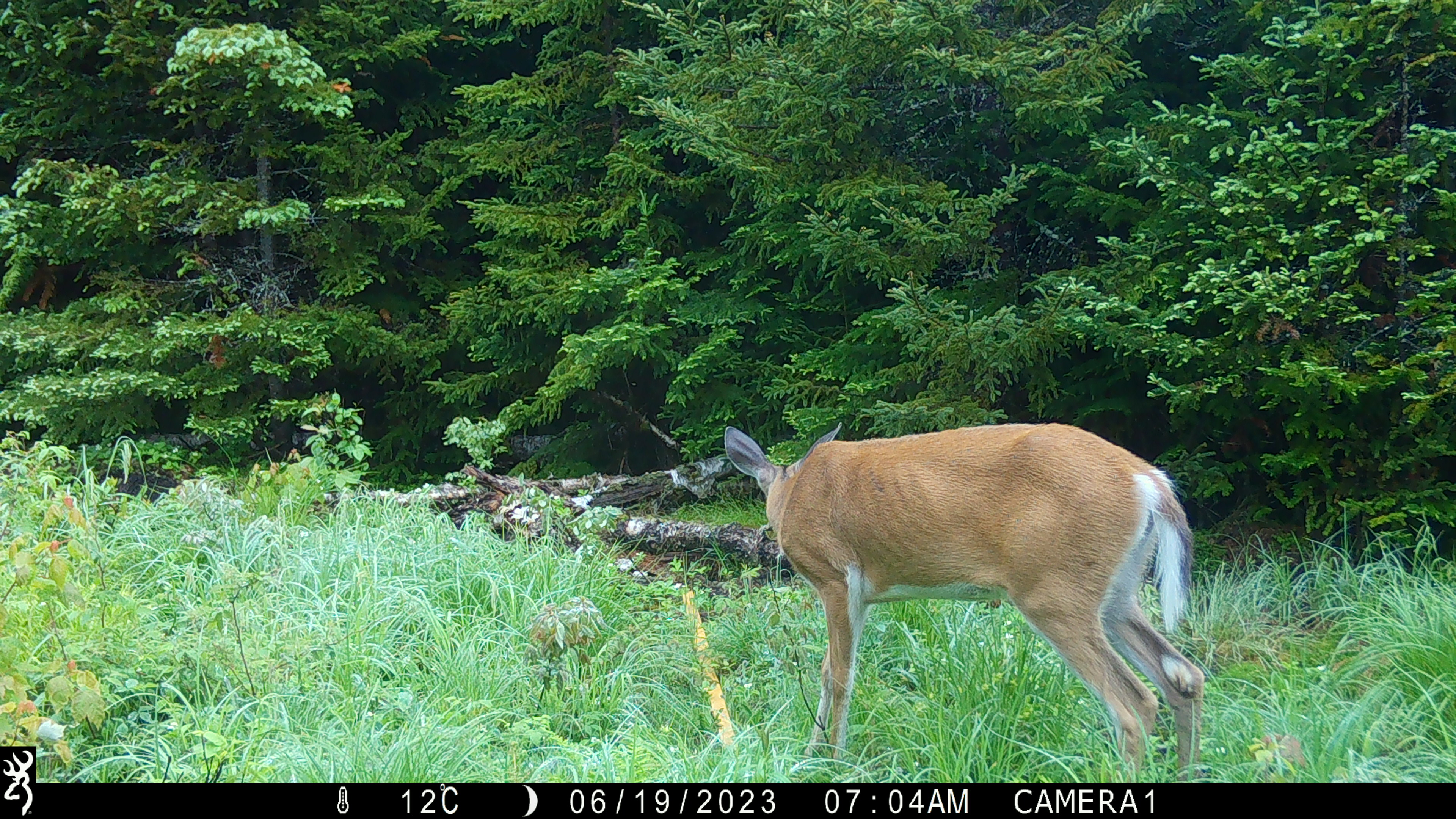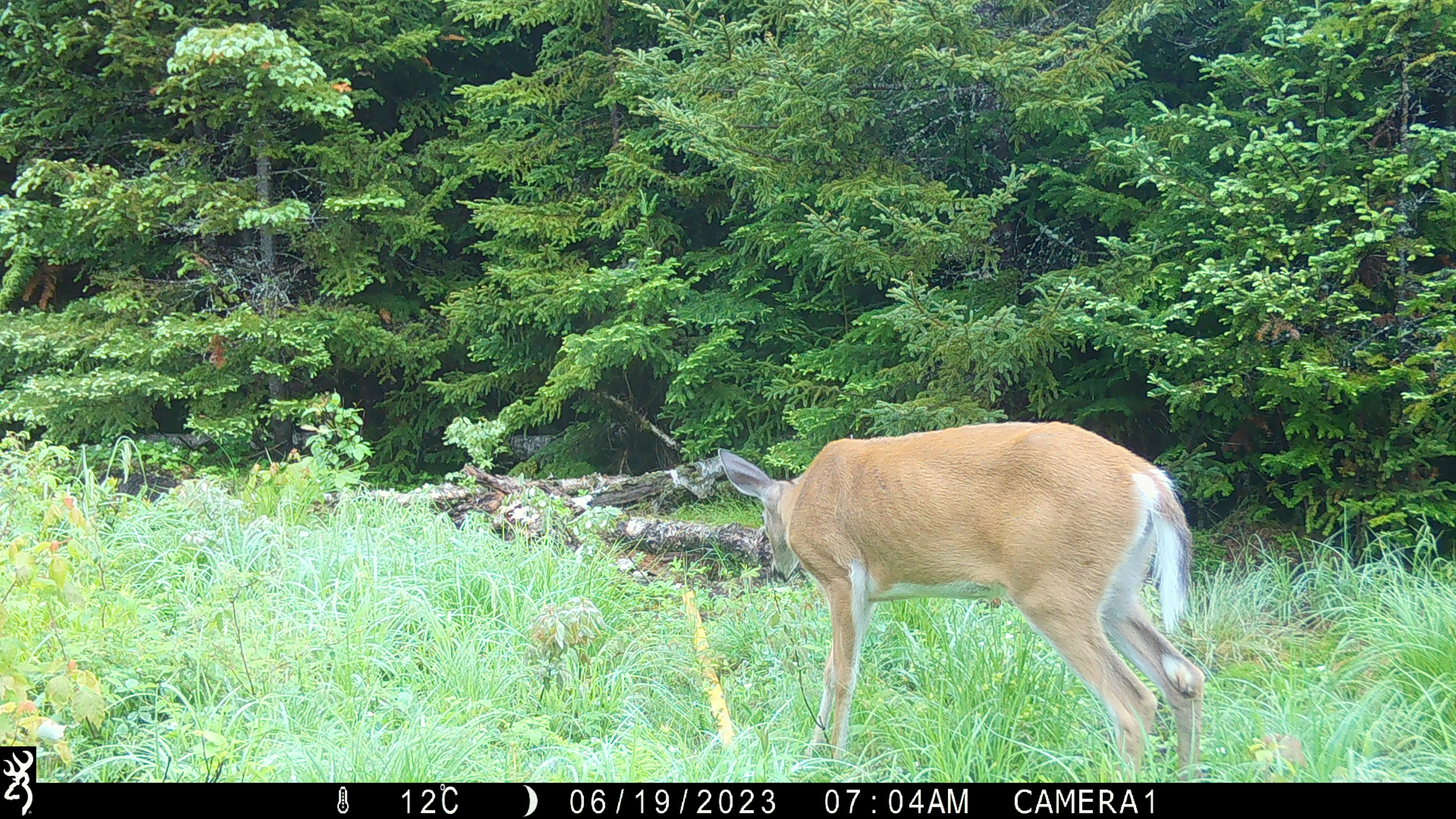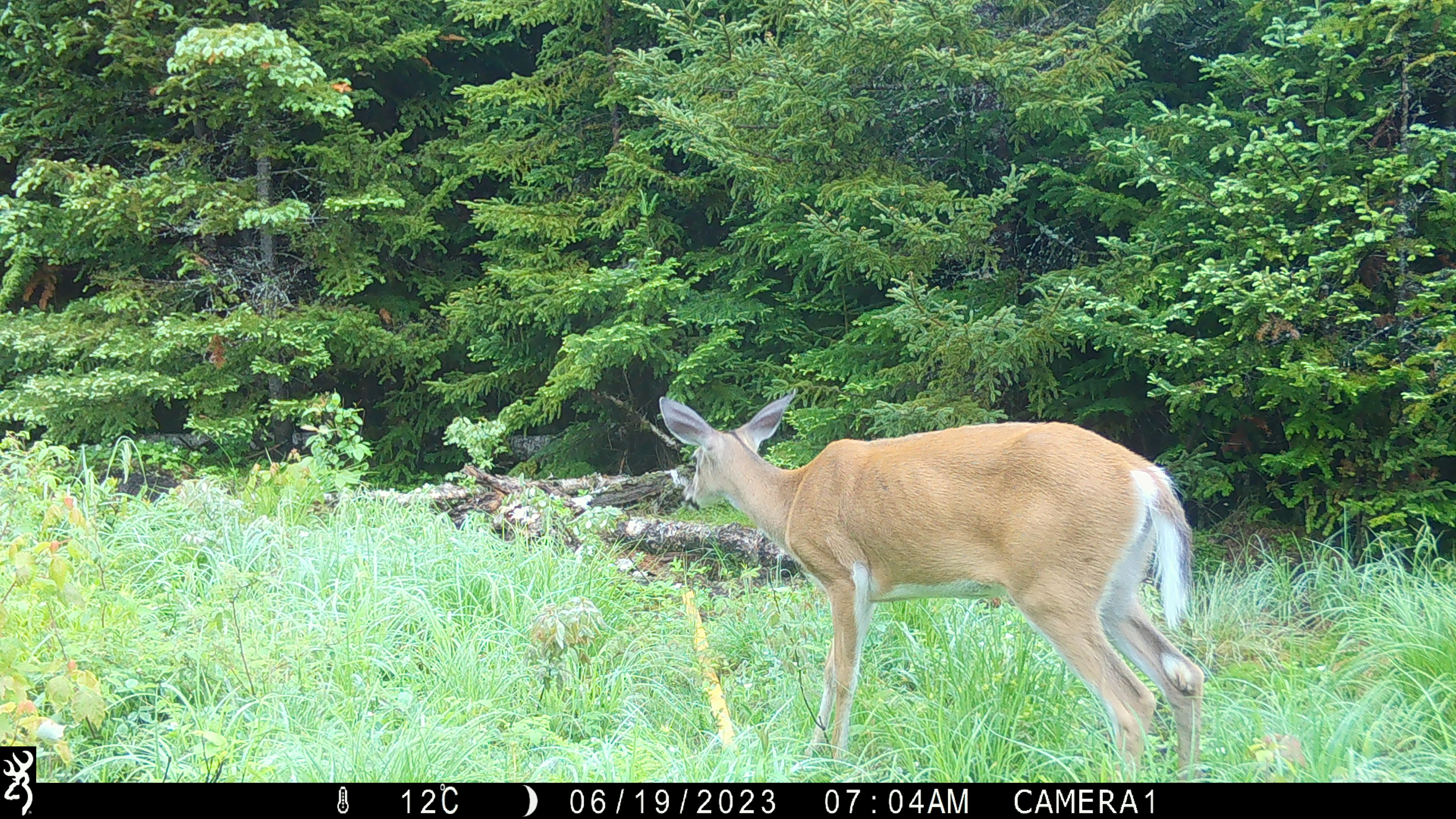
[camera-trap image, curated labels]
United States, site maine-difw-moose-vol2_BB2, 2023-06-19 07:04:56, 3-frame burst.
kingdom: Animalia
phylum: Chordata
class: Mammalia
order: Artiodactyla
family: Cervidae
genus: Odocoileus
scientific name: Odocoileus virginianus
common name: white-tailed deer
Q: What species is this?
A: White-tailed deer (Odocoileus virginianus).